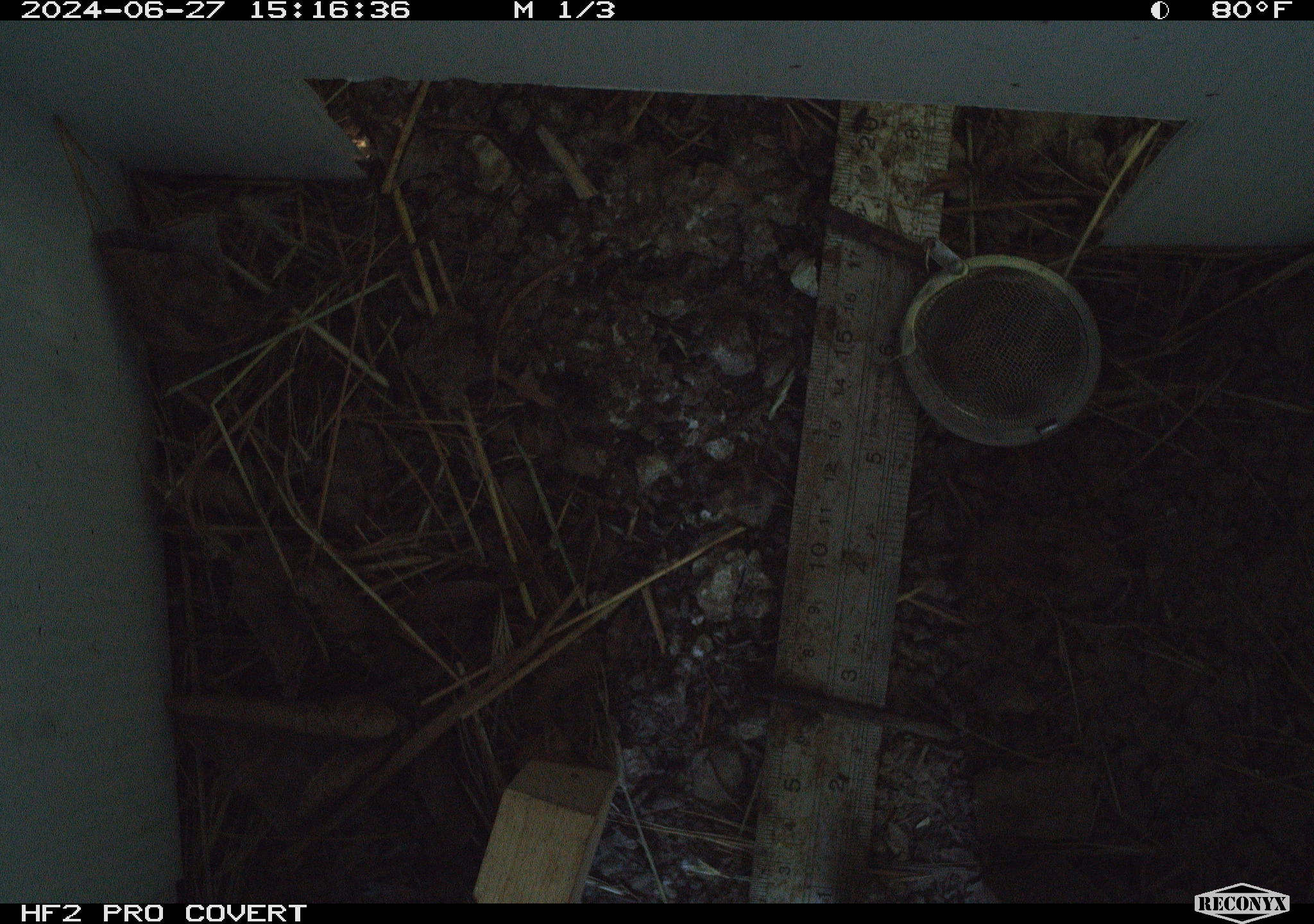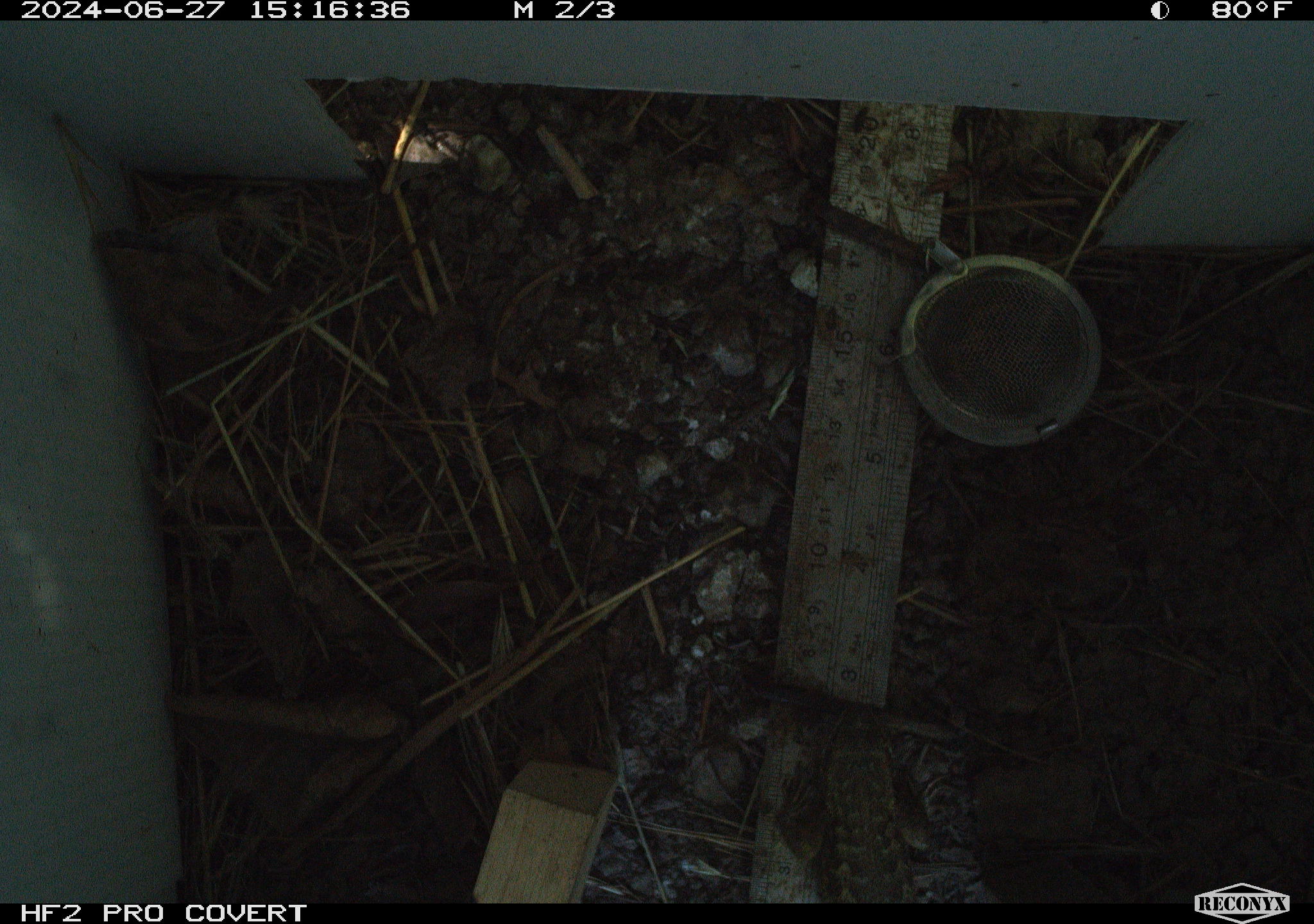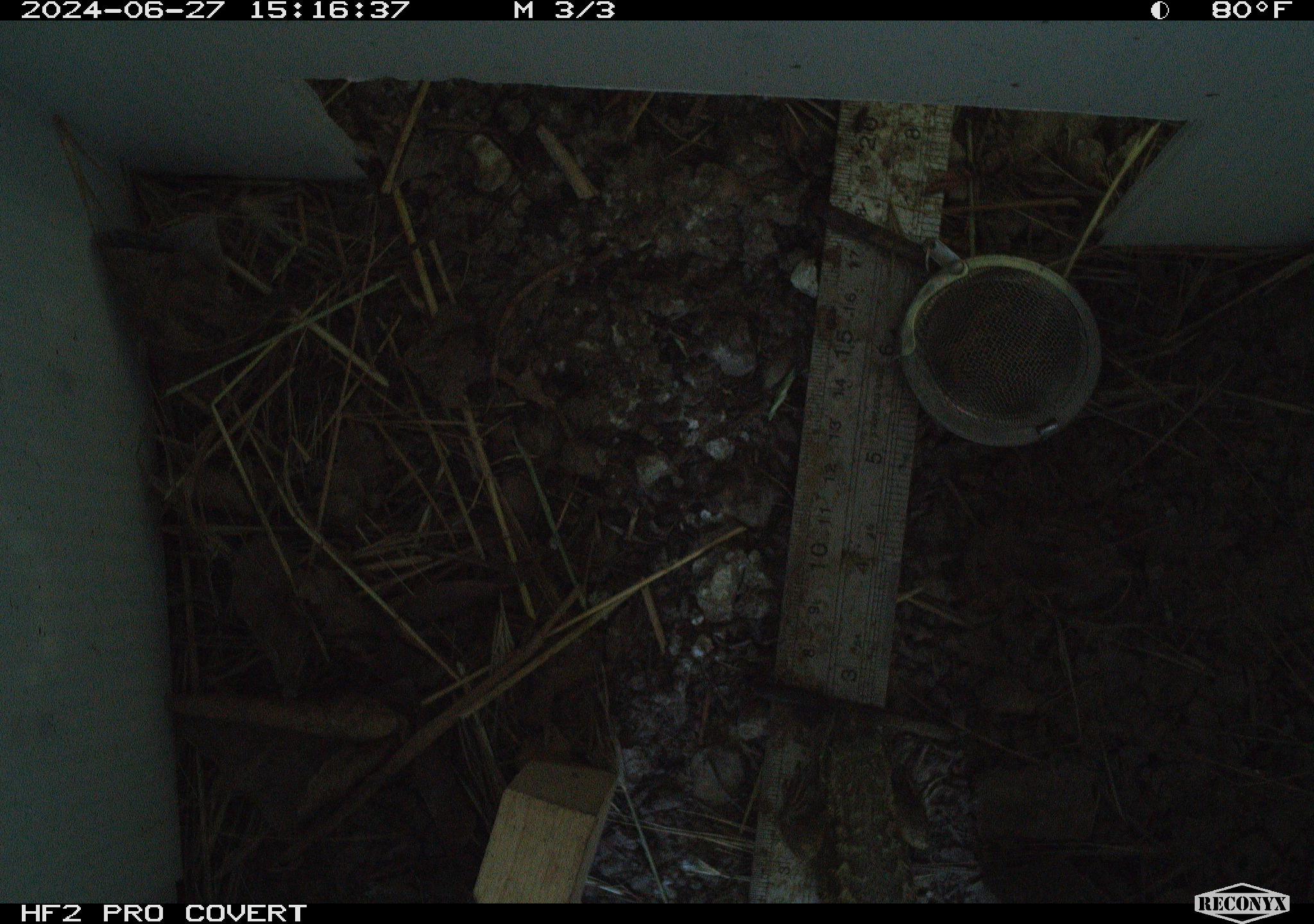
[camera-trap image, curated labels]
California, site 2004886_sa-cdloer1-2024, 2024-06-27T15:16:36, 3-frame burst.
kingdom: Animalia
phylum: Chordata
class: Reptilia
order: Squamata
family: Phrynosomatidae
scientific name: Phrynosomatidae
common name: phrynosomatid lizards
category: phrynosomatidae family